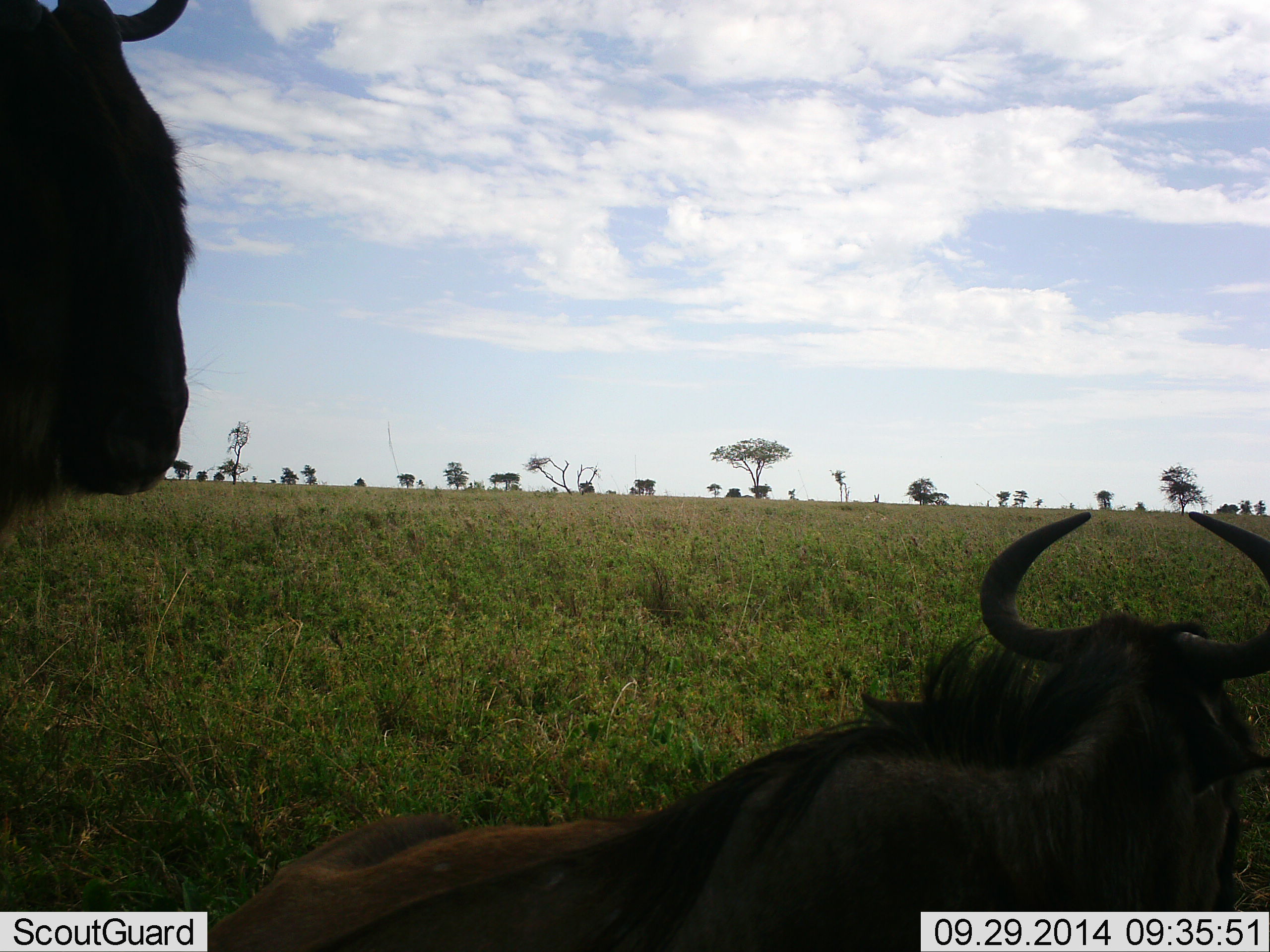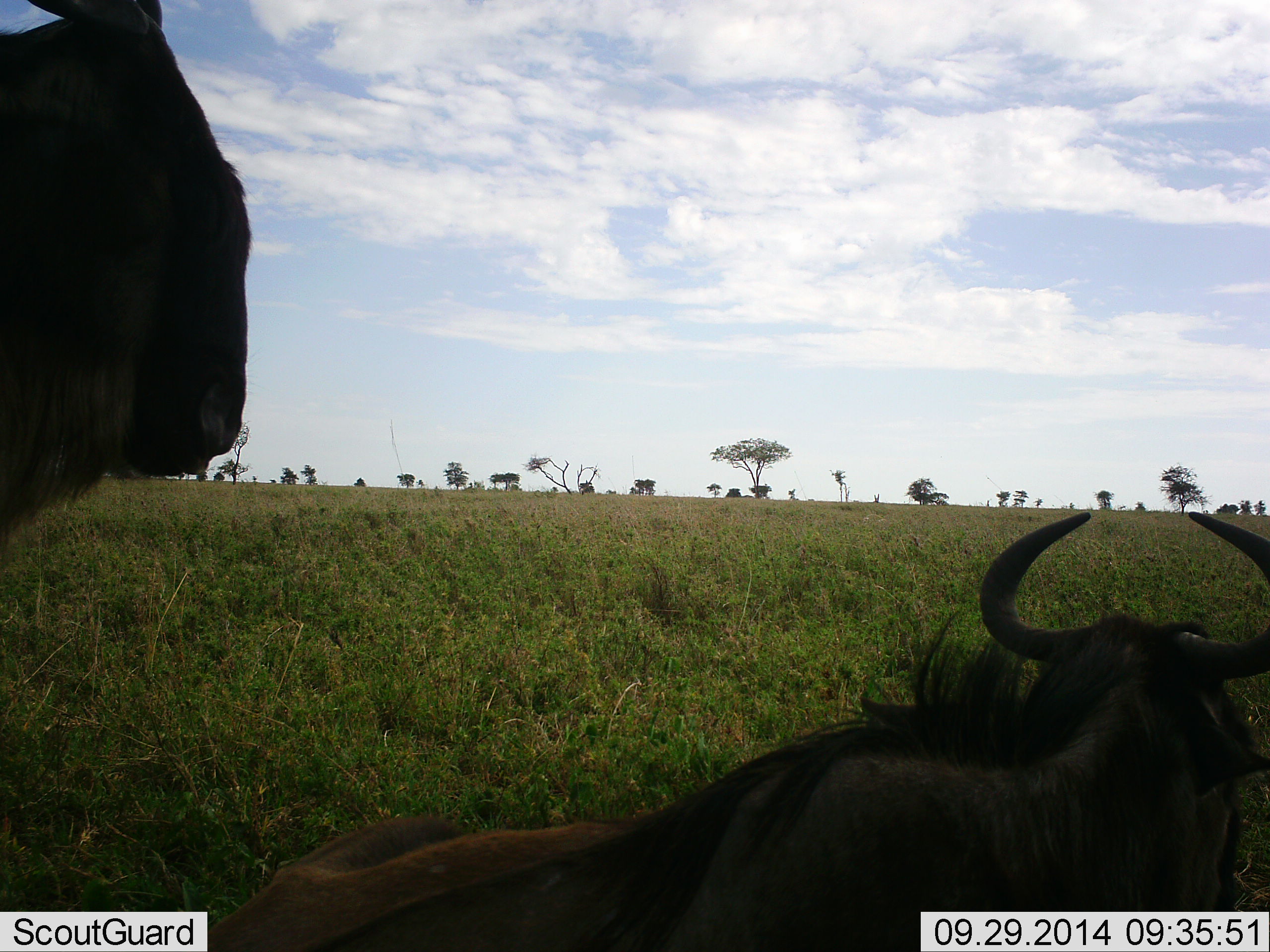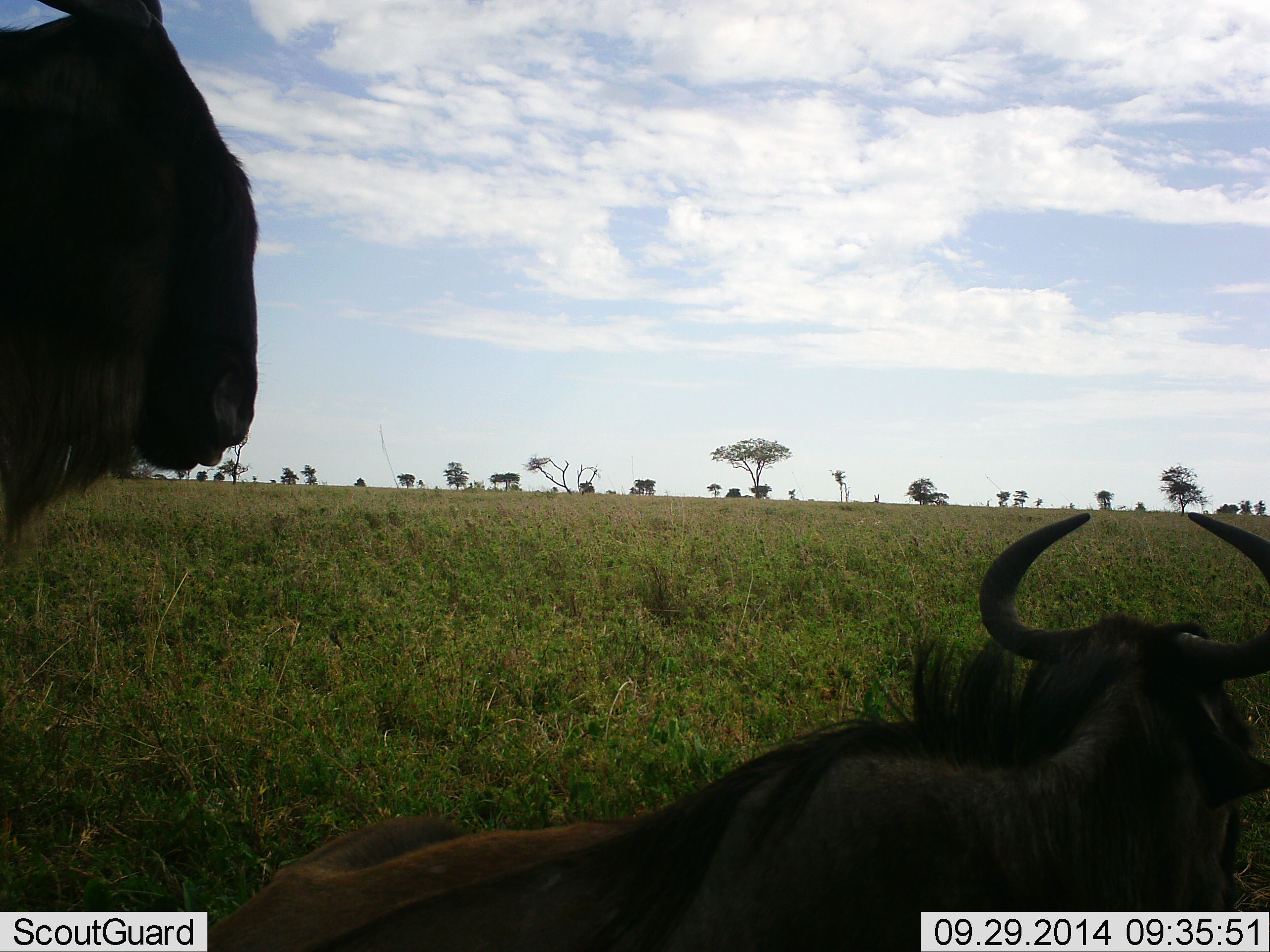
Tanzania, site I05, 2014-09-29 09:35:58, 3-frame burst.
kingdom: Animalia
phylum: Chordata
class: Mammalia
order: Artiodactyla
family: Bovidae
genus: Connochaetes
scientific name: Connochaetes taurinus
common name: blue wildebeest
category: wildebeest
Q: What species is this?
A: Wildebeest (blue wildebeest) (Connochaetes taurinus).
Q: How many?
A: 2.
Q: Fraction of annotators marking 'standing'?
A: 80%.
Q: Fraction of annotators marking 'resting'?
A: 80%.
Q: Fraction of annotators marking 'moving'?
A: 0%.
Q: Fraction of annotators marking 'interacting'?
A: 0%.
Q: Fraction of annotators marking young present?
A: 10%.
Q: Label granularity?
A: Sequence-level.